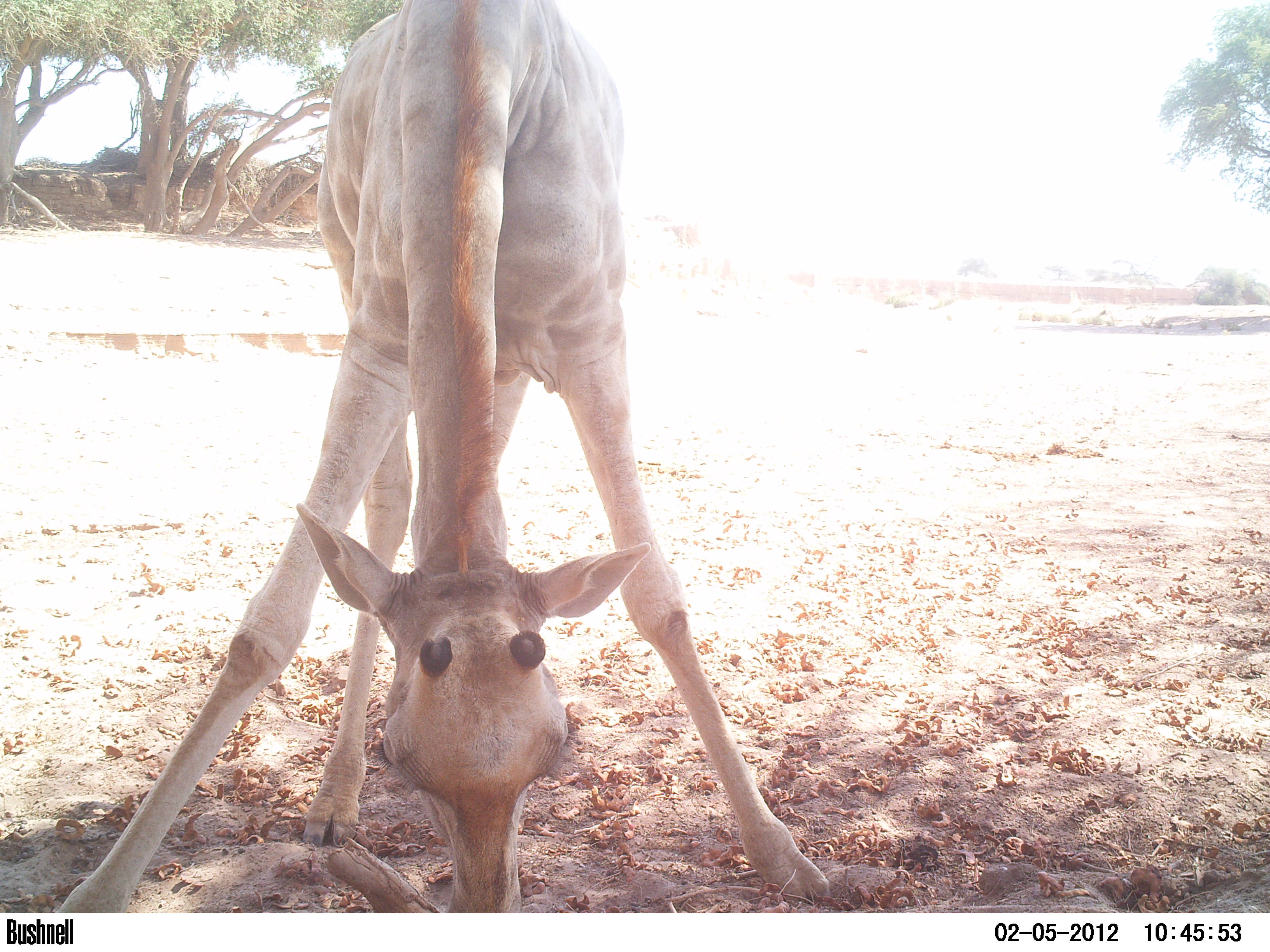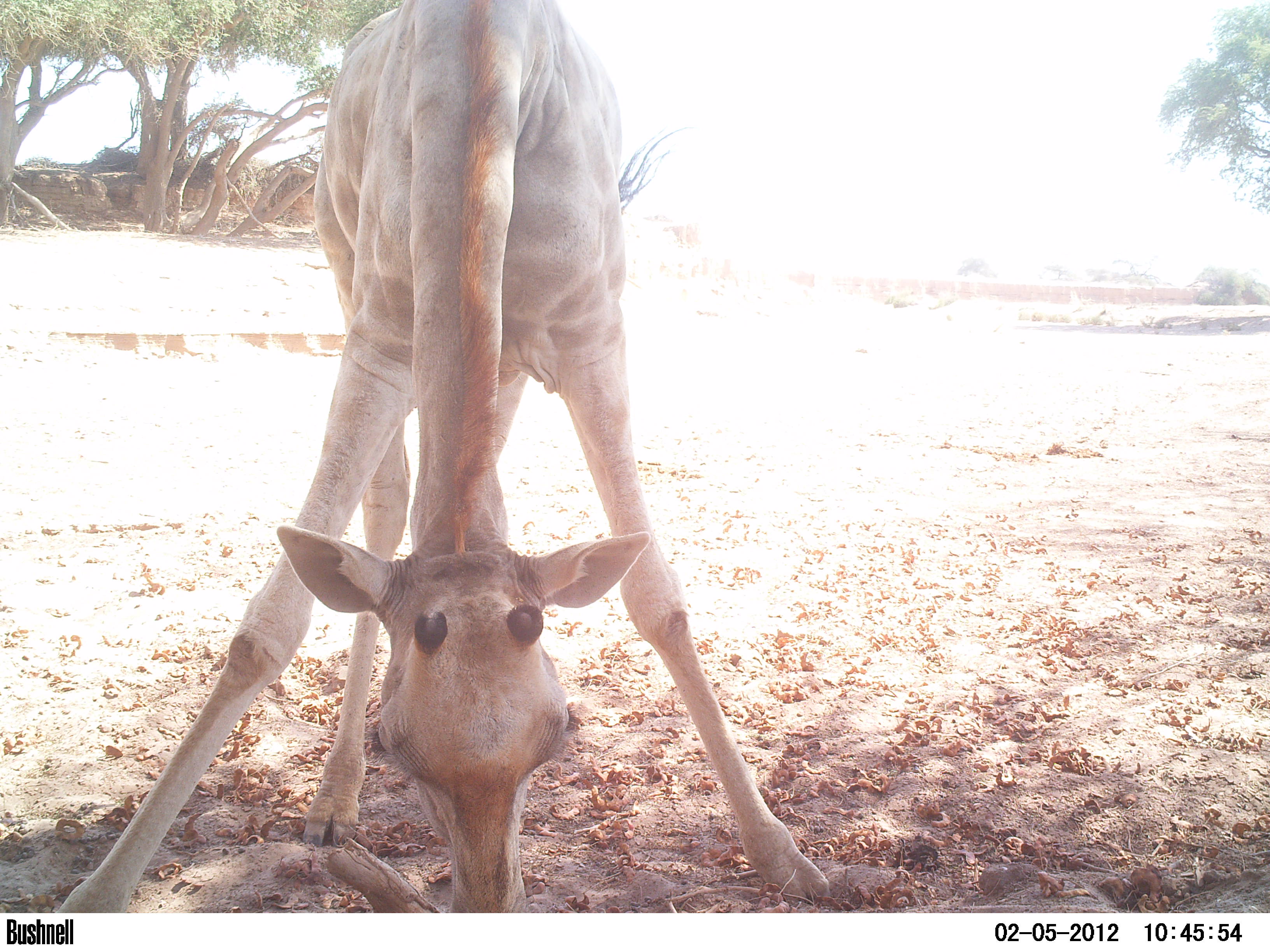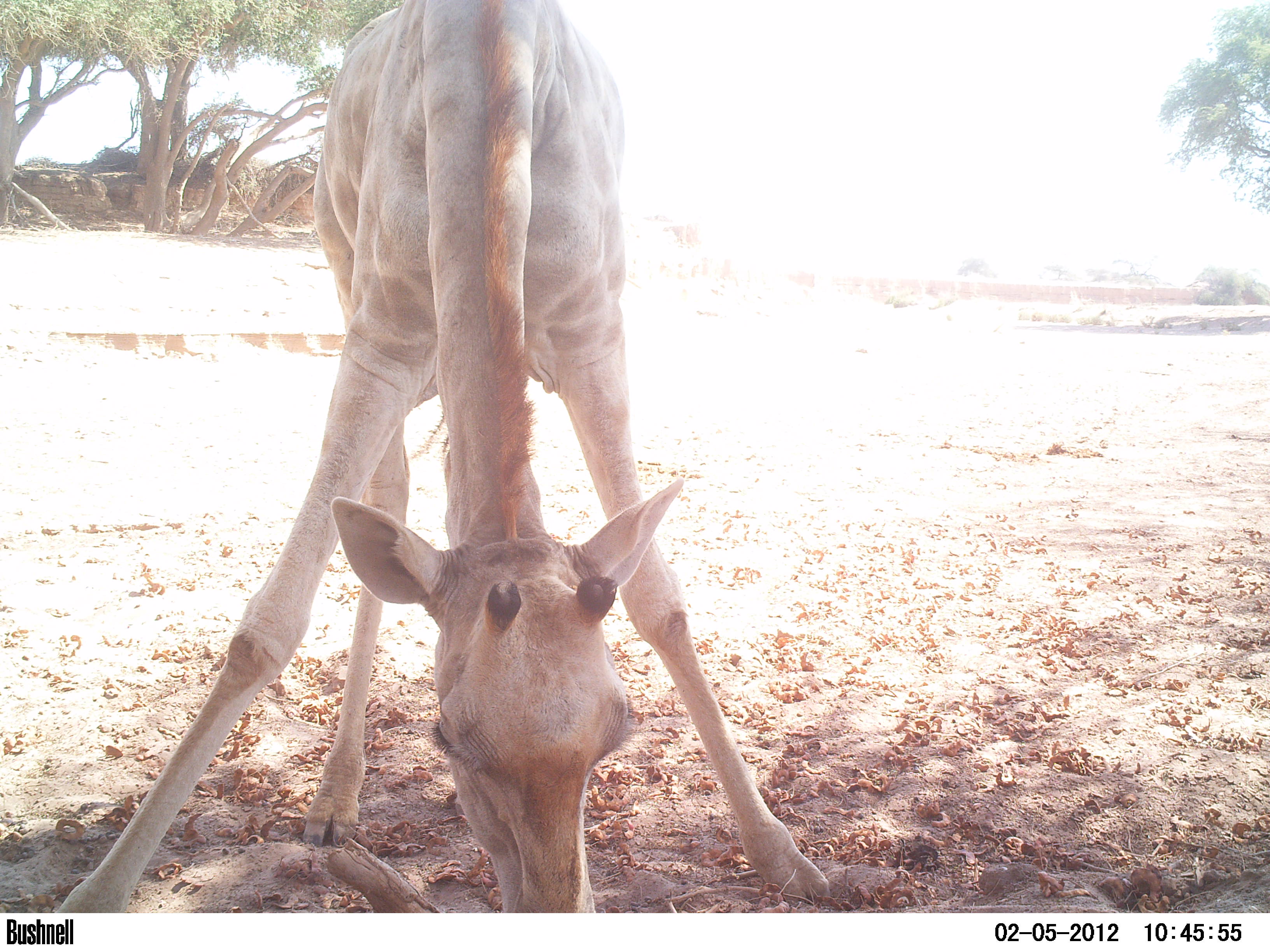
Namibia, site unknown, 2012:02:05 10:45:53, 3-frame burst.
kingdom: Animalia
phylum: Chordata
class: Mammalia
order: Artiodactyla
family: Giraffidae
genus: Giraffa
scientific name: Giraffa camelopardalis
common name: giraffe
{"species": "Giraffa camelopardalis (giraffe)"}